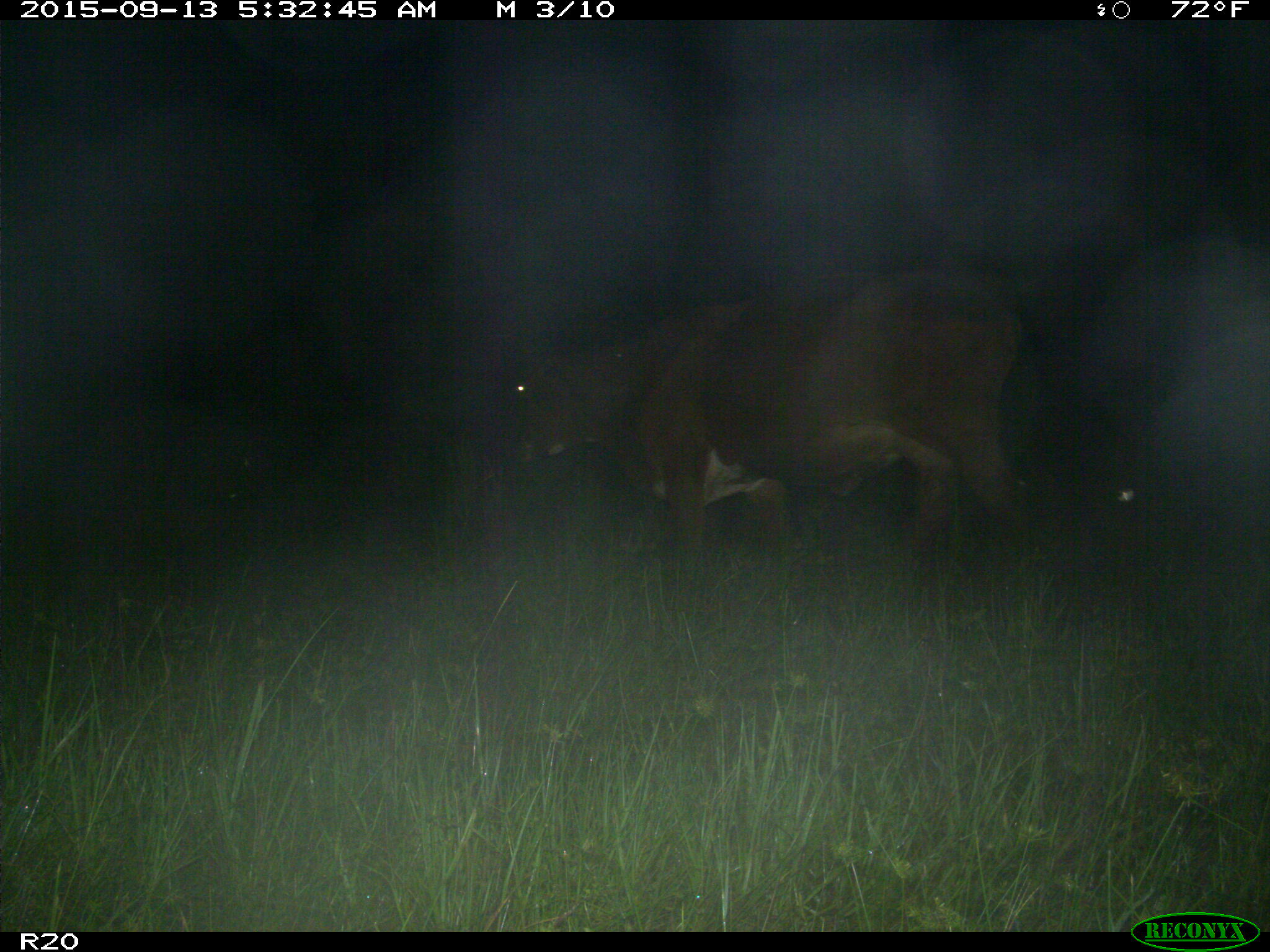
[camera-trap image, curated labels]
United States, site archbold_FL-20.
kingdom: Animalia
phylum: Chordata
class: Mammalia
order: Artiodactyla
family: Bovidae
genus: Bos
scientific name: Bos taurus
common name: domestic cow